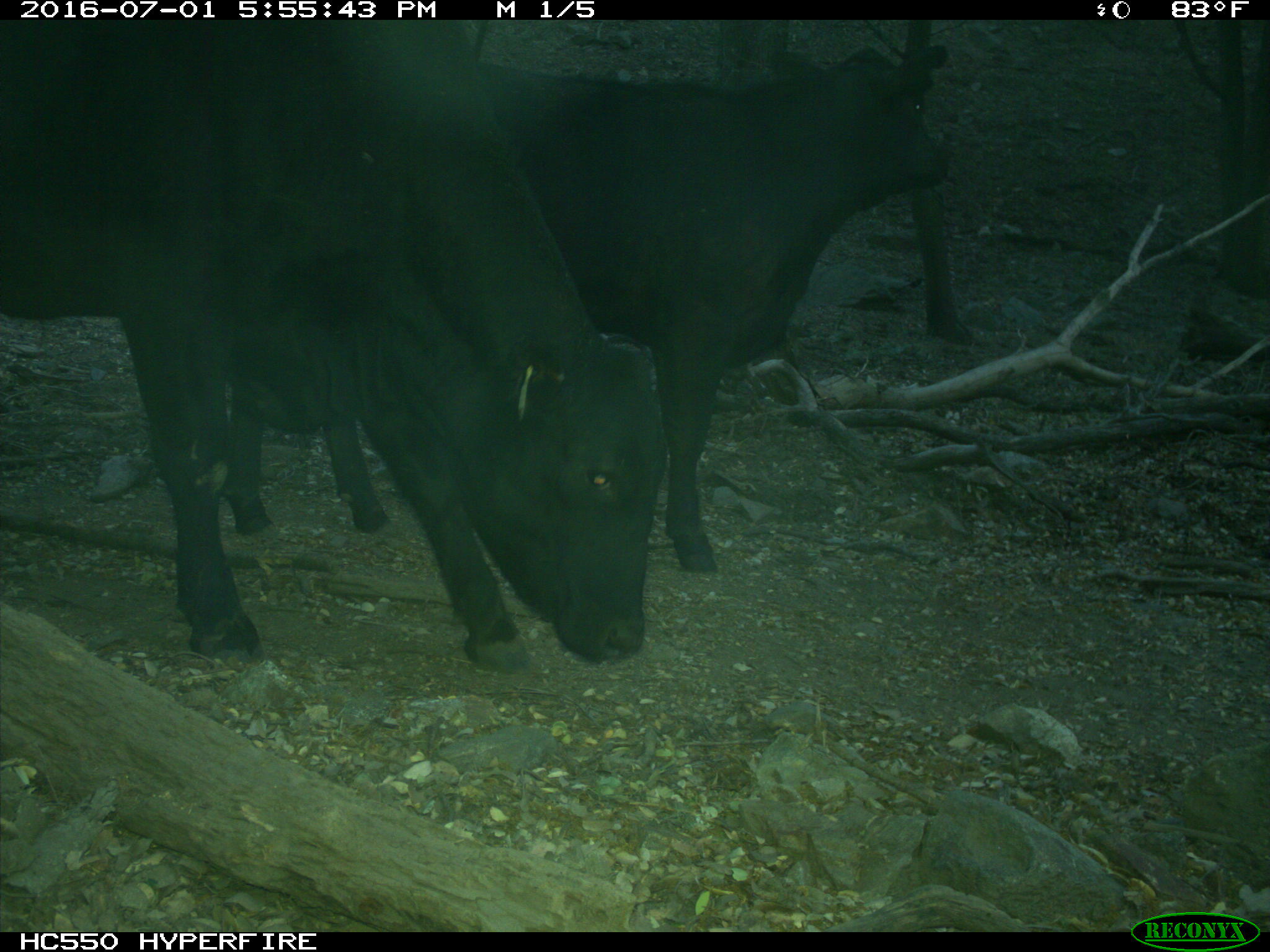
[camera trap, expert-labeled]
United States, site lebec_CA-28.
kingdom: Animalia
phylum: Chordata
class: Mammalia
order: Artiodactyla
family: Bovidae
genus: Bos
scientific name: Bos taurus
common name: domestic cow